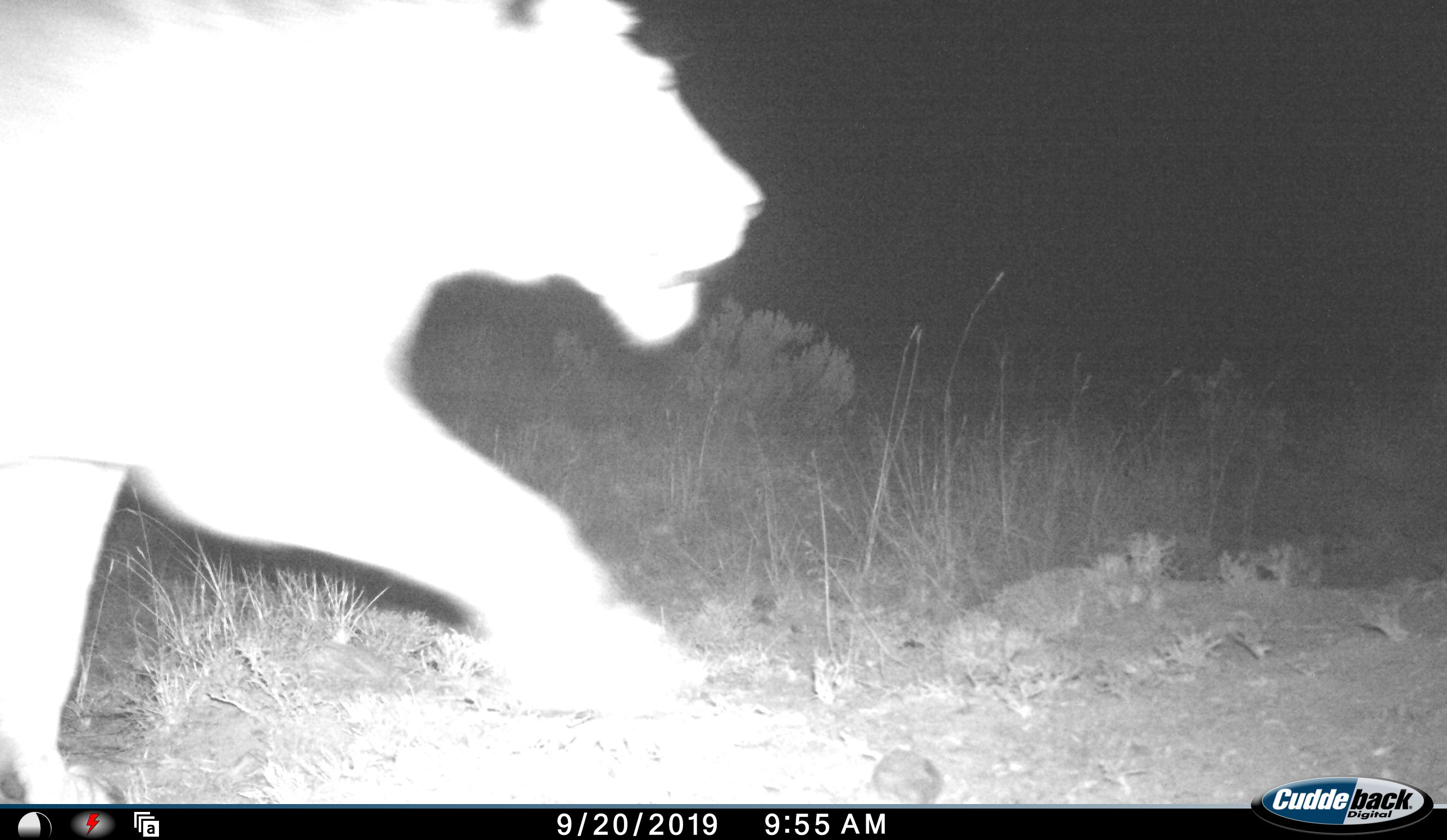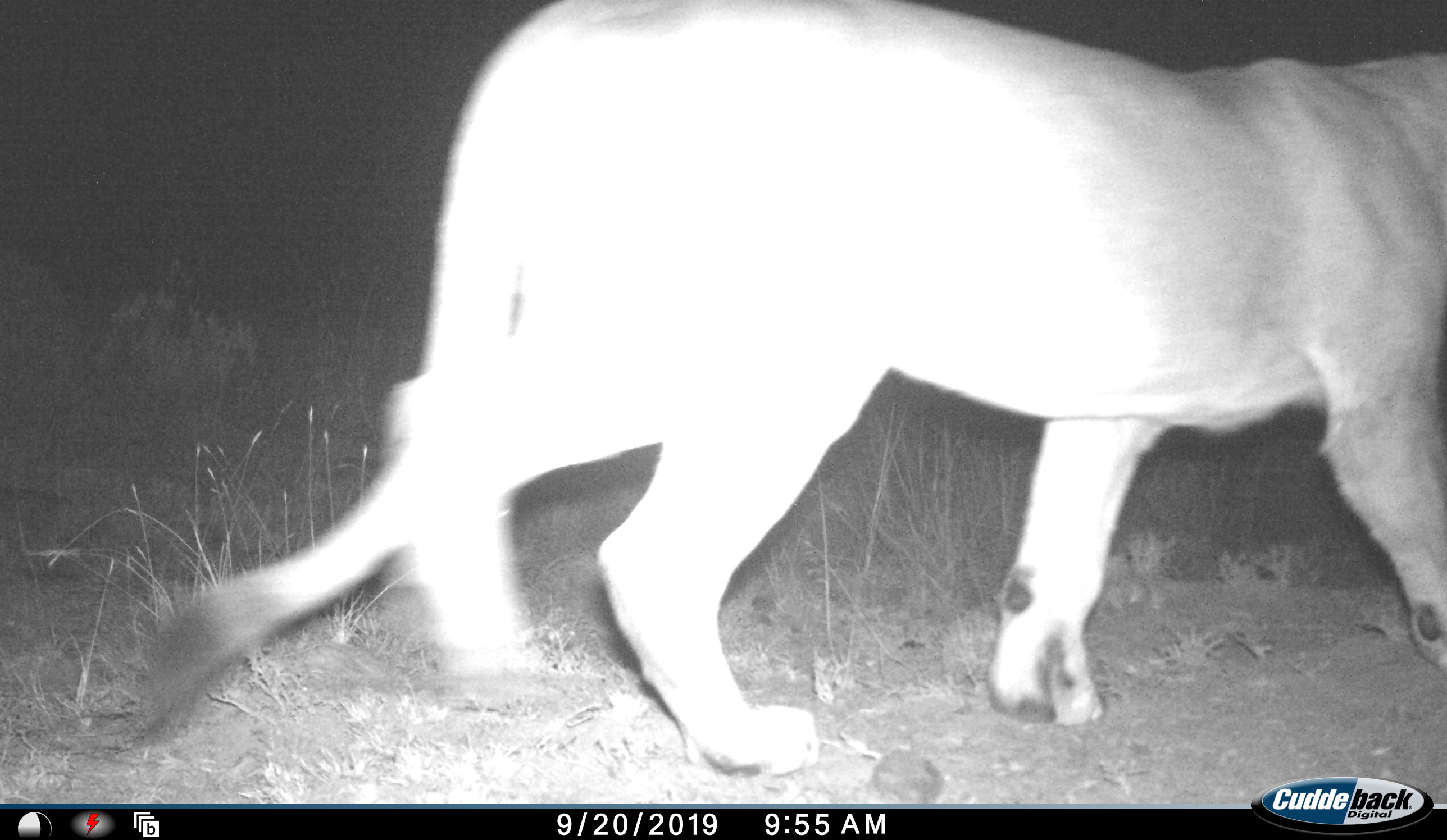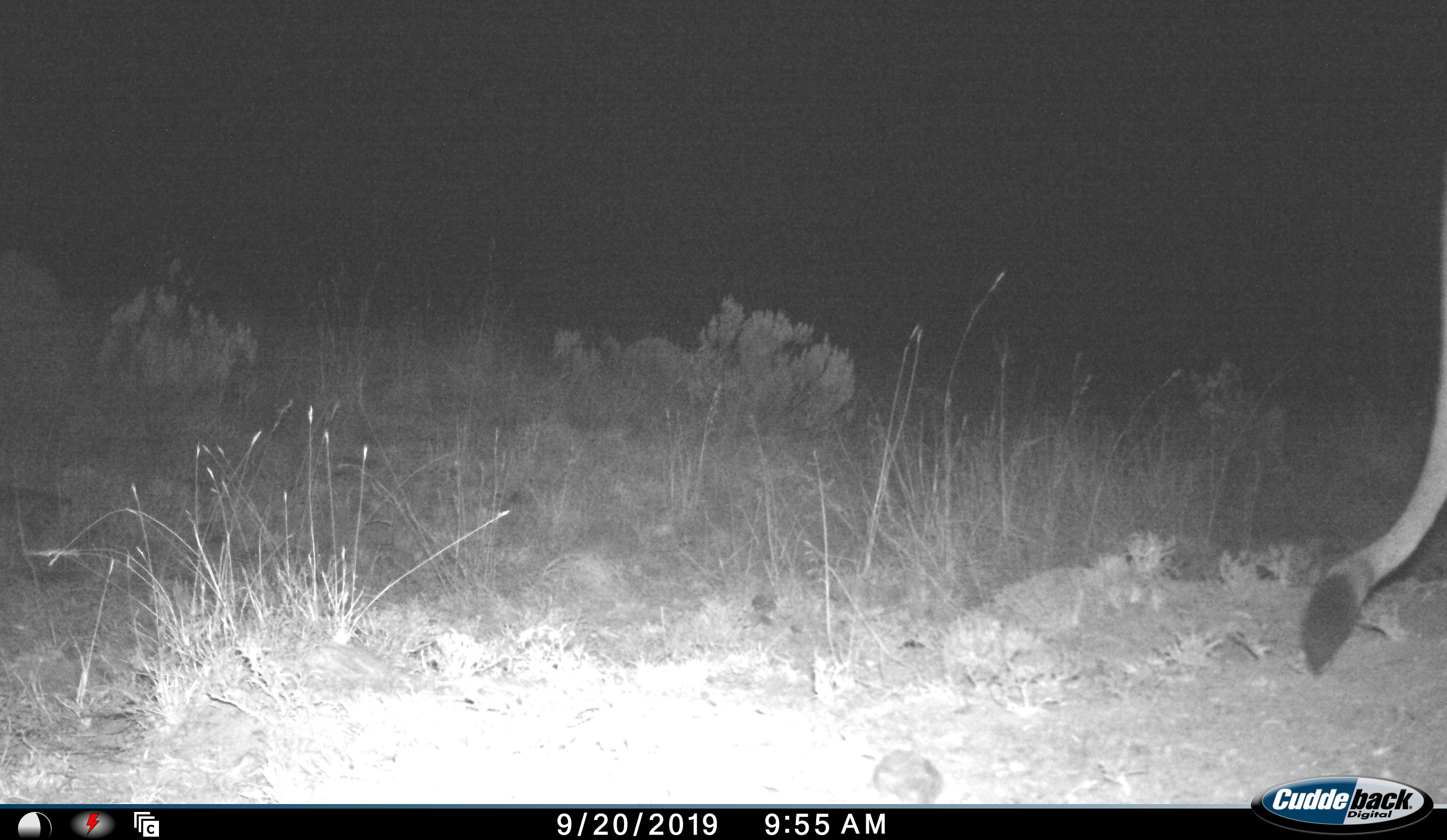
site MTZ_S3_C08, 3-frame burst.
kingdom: Animalia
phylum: Chordata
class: Mammalia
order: Carnivora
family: Felidae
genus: Panthera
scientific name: Panthera leo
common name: lion female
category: lionfemale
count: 1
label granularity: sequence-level